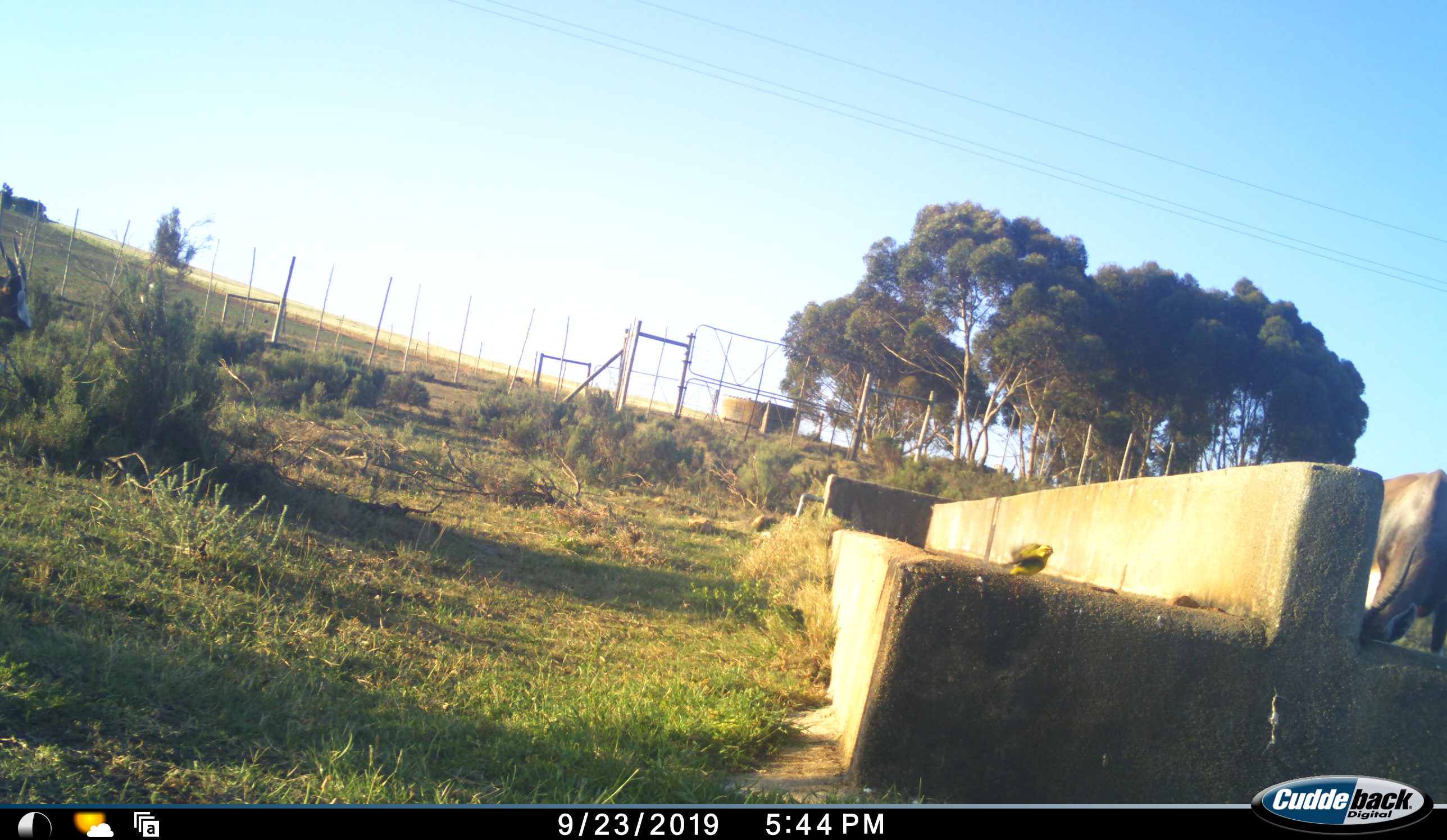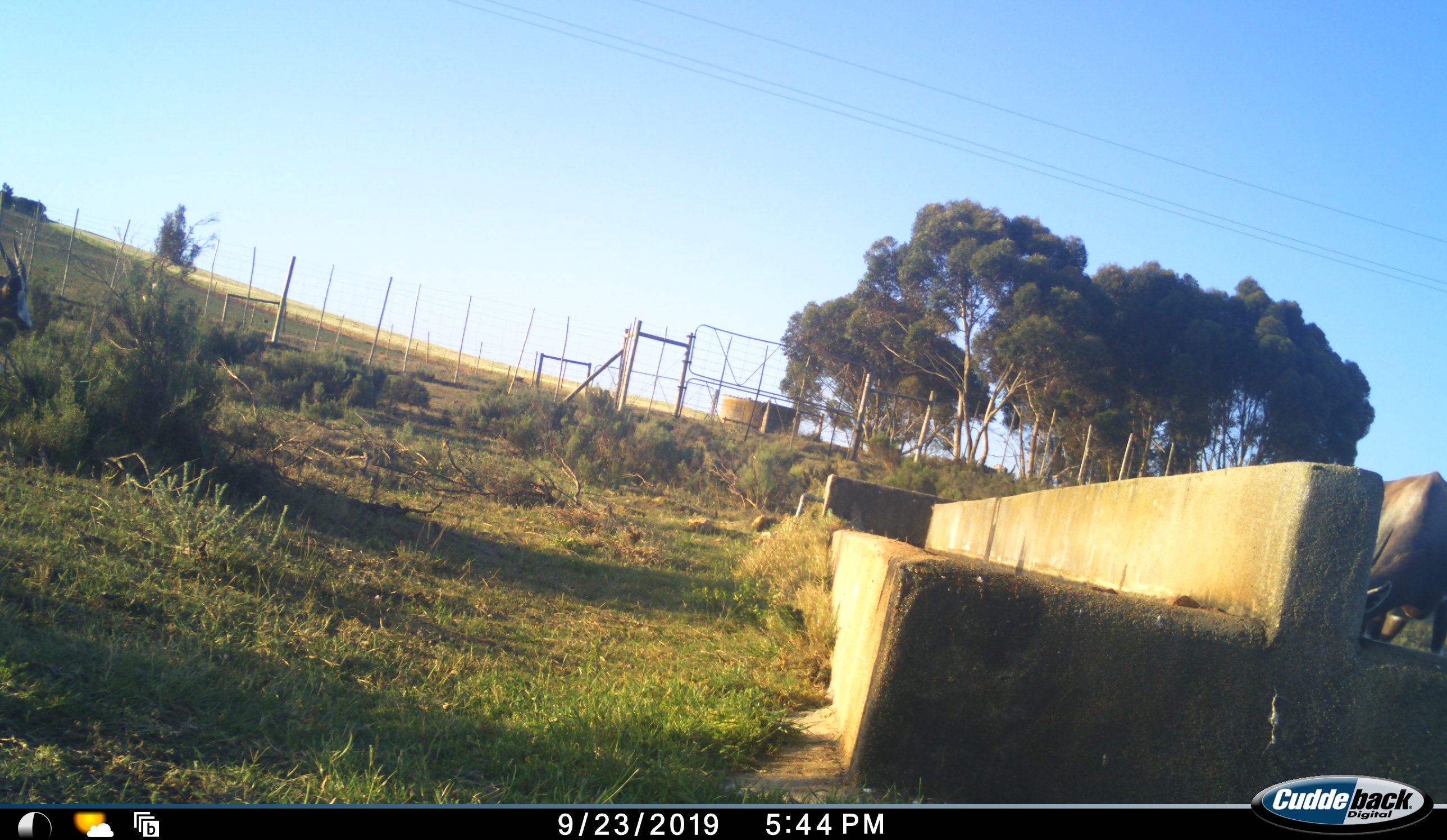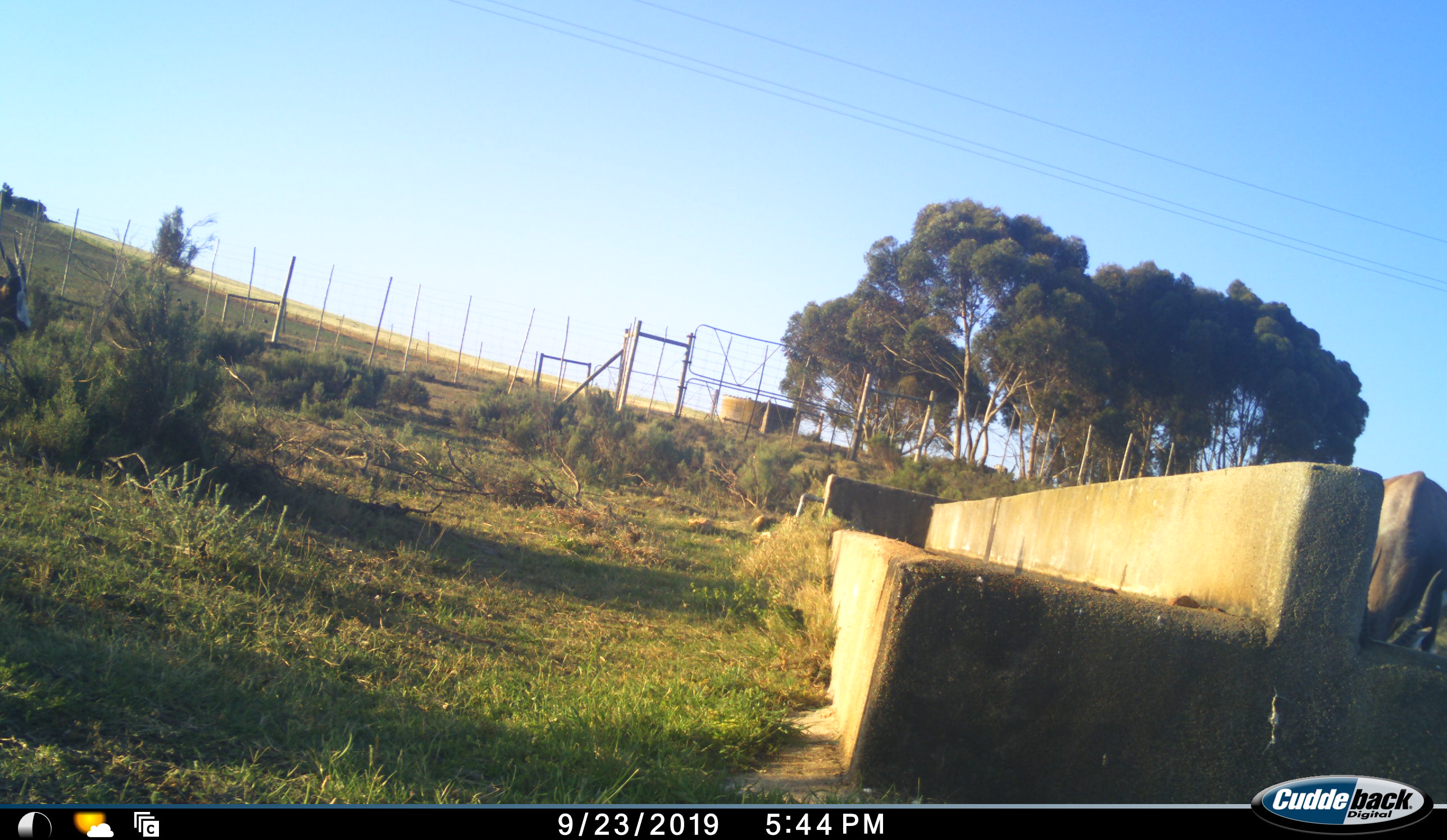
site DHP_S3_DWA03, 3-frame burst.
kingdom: Animalia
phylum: Chordata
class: Aves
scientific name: Aves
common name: bird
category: birdother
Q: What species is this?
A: Birdother (bird) (Aves).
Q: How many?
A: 1.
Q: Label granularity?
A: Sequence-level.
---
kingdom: Animalia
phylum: Chordata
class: Mammalia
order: Artiodactyla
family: Bovidae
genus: Damaliscus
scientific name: Damaliscus pygargus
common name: bontebok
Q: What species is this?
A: Bontebok (Damaliscus pygargus).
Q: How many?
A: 2.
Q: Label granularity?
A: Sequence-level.